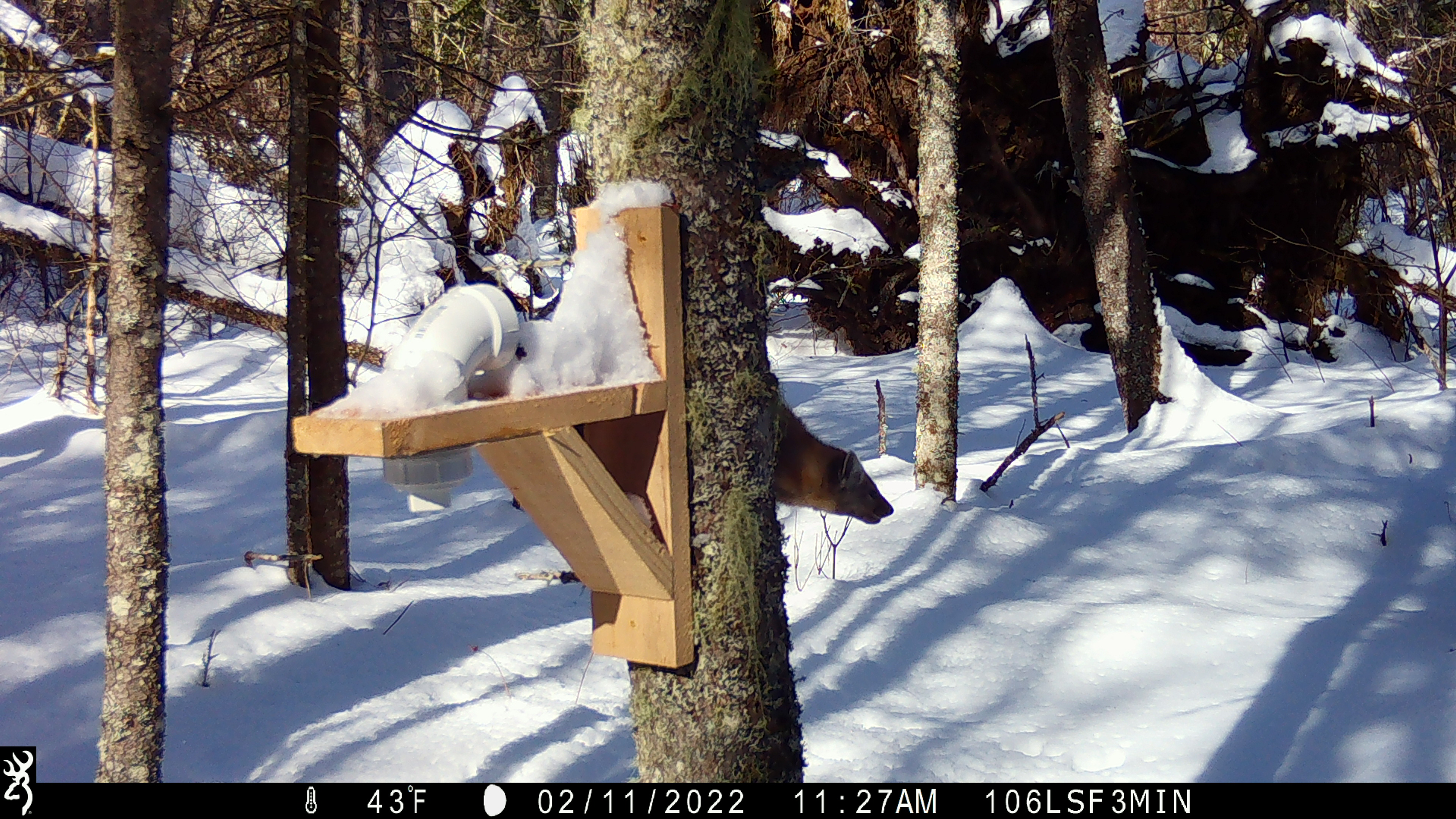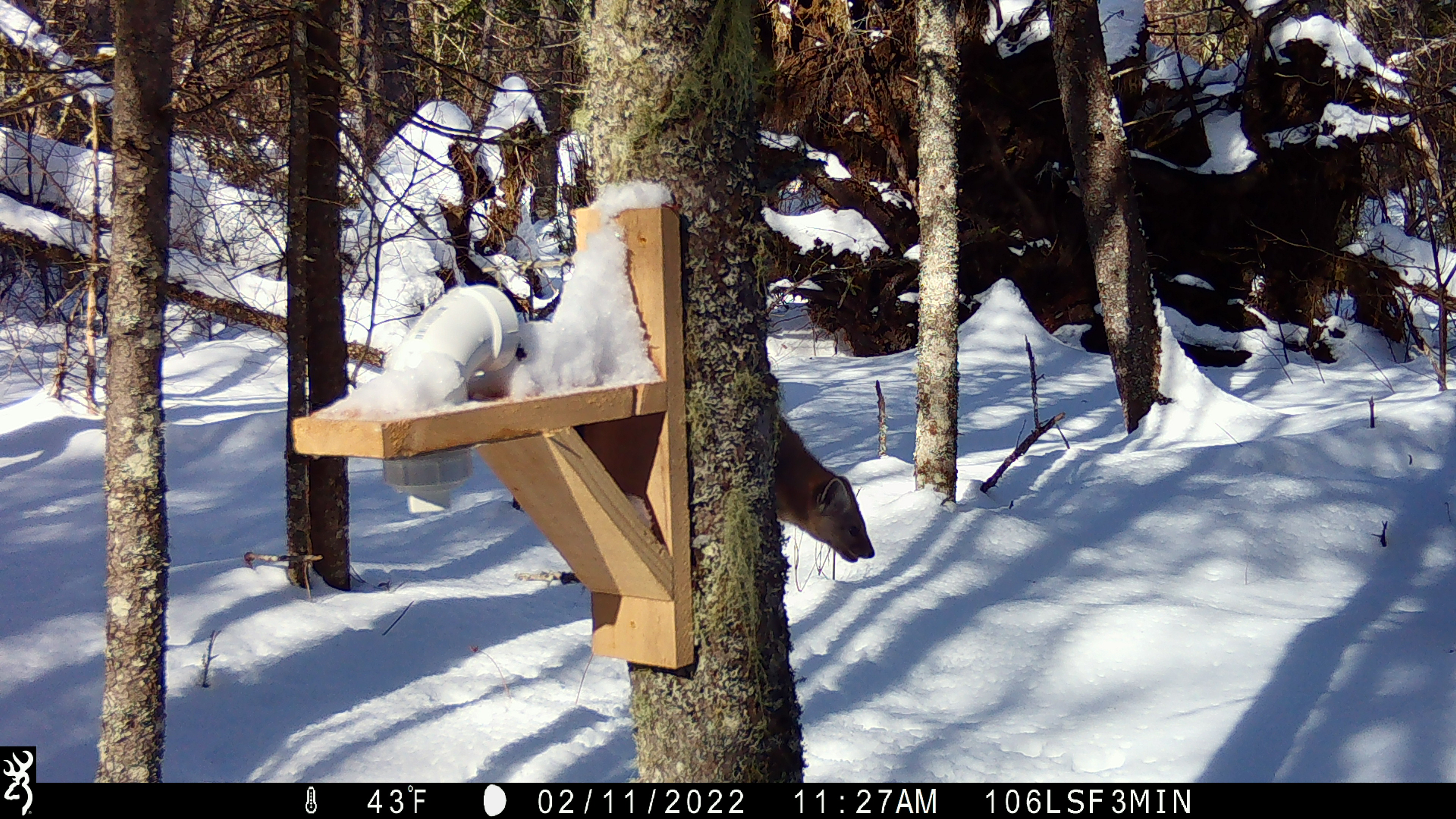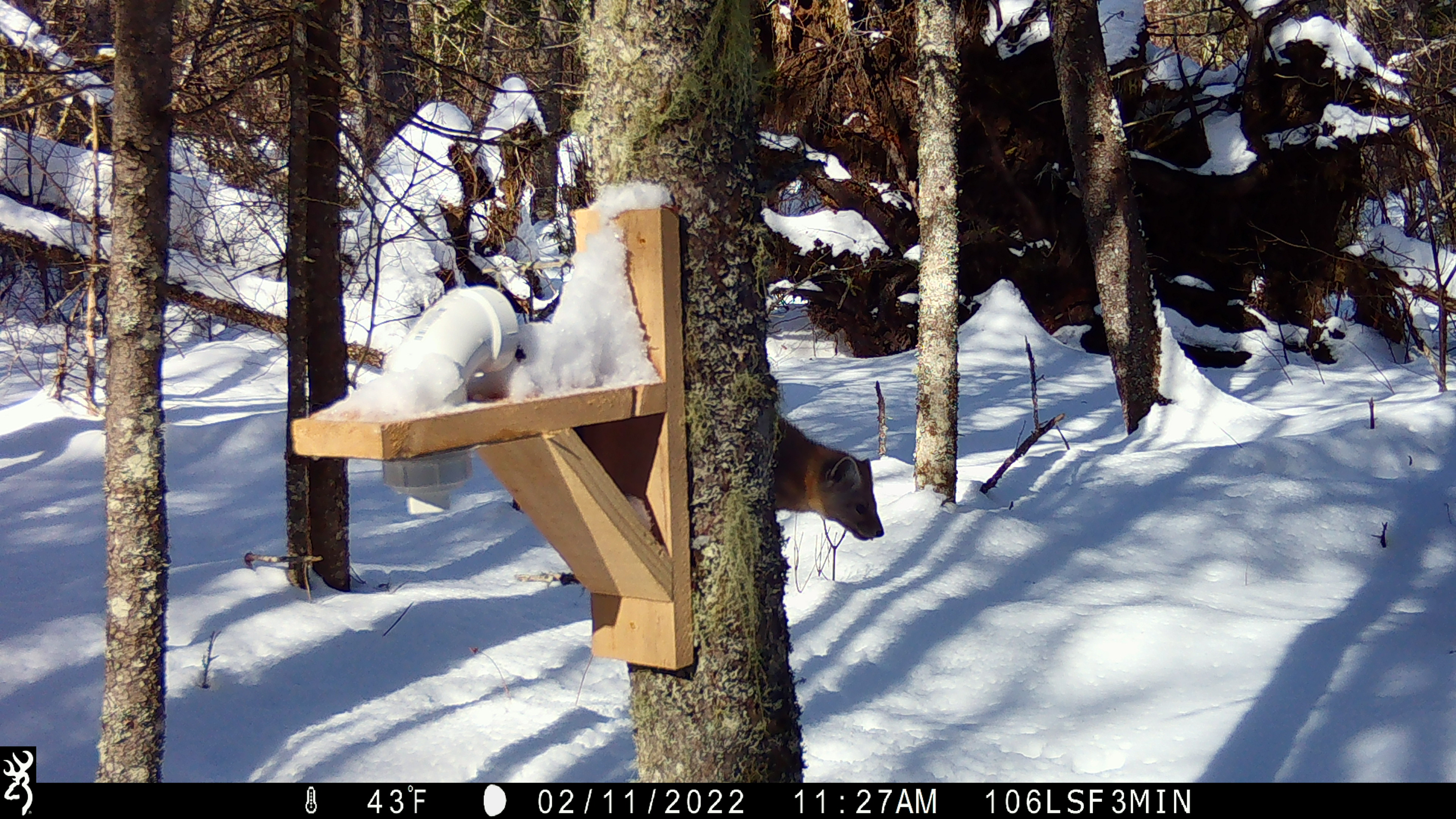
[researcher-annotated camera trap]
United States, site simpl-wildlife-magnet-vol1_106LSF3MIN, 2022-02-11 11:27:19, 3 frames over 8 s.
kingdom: Animalia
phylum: Chordata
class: Mammalia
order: Carnivora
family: Mustelidae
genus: Martes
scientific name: Martes americana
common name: american marten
American marten (Martes americana).